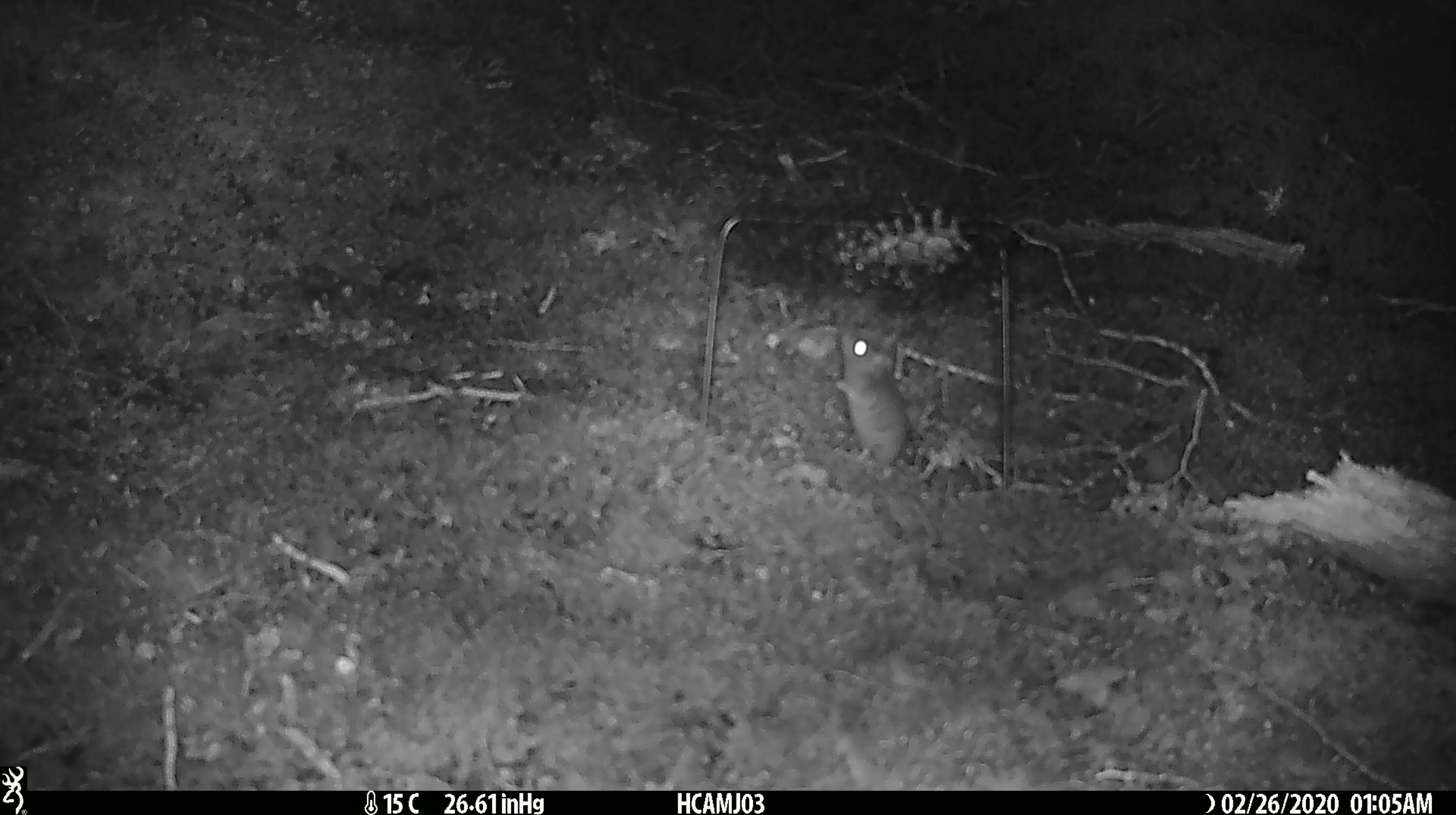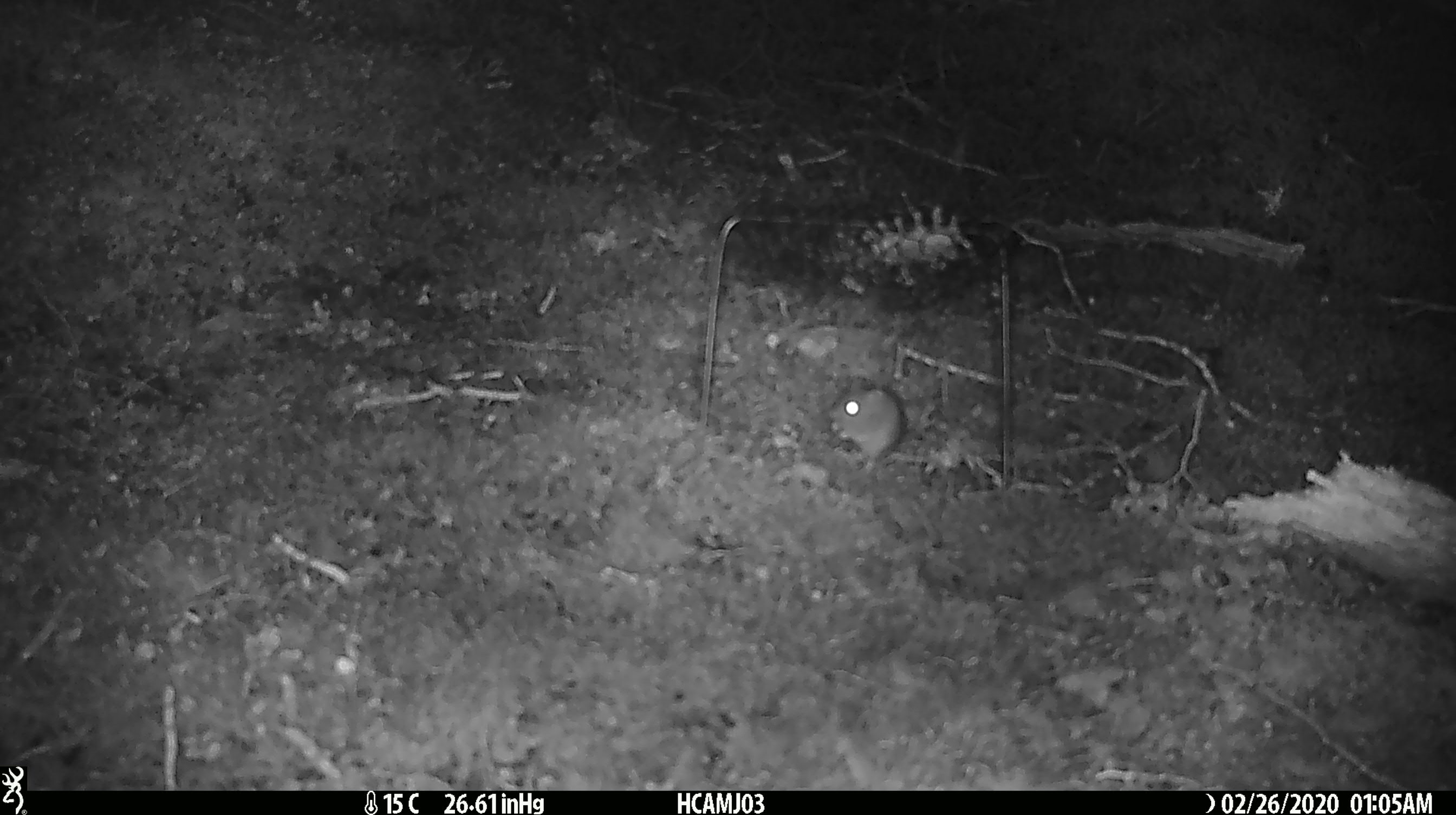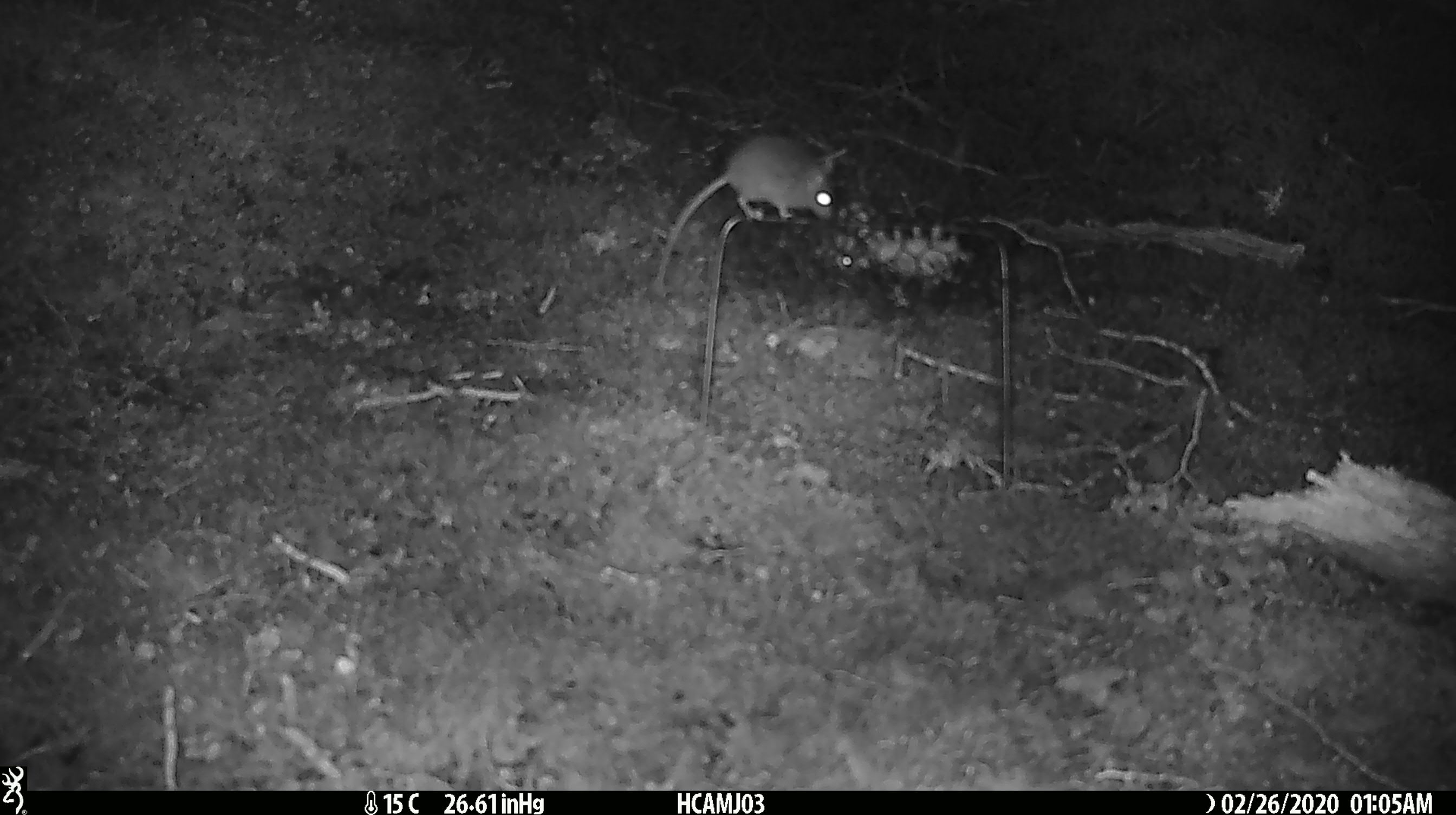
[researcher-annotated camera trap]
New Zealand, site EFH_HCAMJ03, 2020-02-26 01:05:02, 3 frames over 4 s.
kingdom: Animalia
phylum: Chordata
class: Mammalia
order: Rodentia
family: Muridae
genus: Mus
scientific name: Mus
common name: mouse